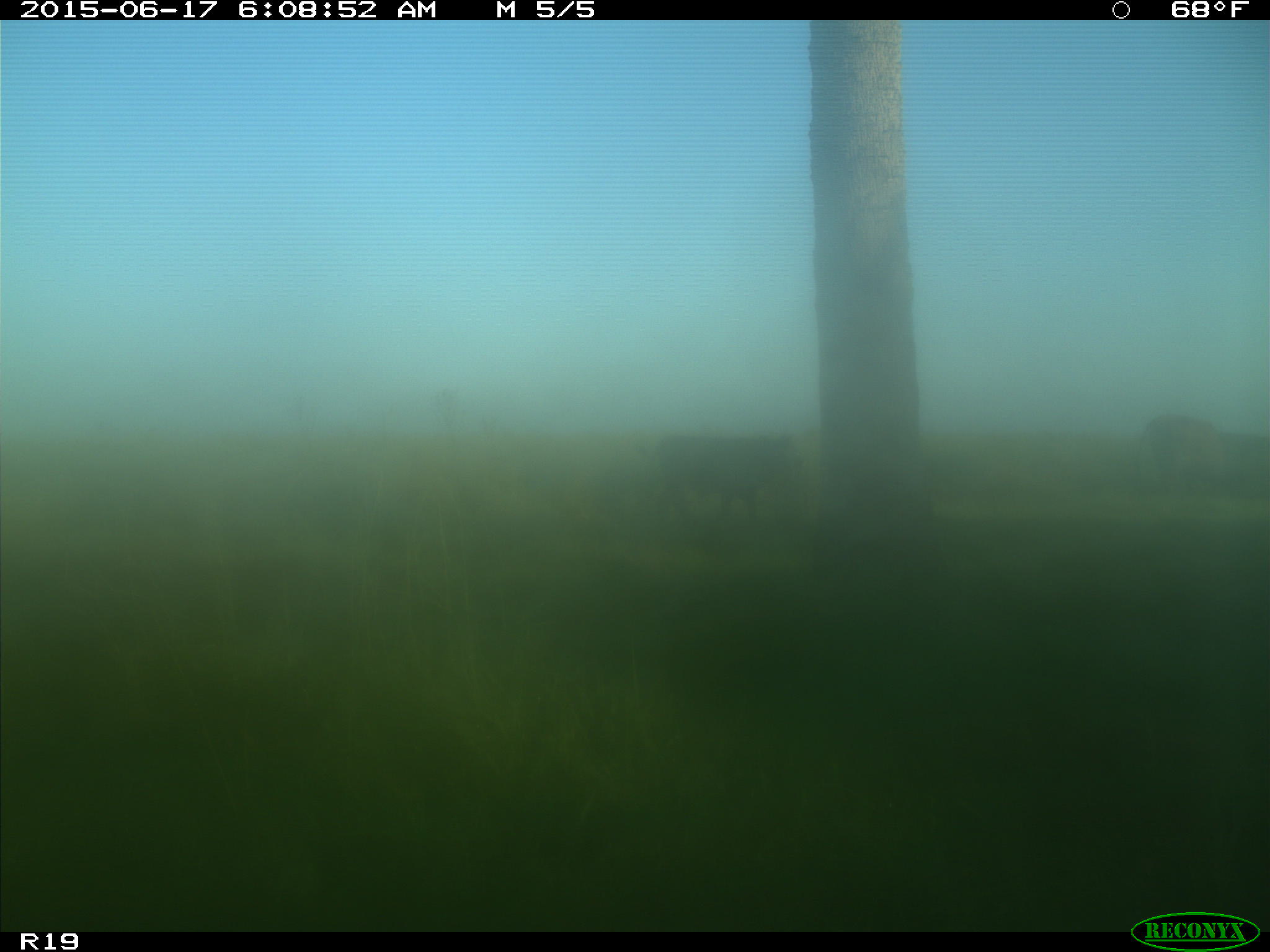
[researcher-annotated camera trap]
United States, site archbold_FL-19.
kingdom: Animalia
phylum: Chordata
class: Mammalia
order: Artiodactyla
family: Bovidae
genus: Bos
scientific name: Bos taurus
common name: domestic cow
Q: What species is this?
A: Bos taurus (domestic cow).